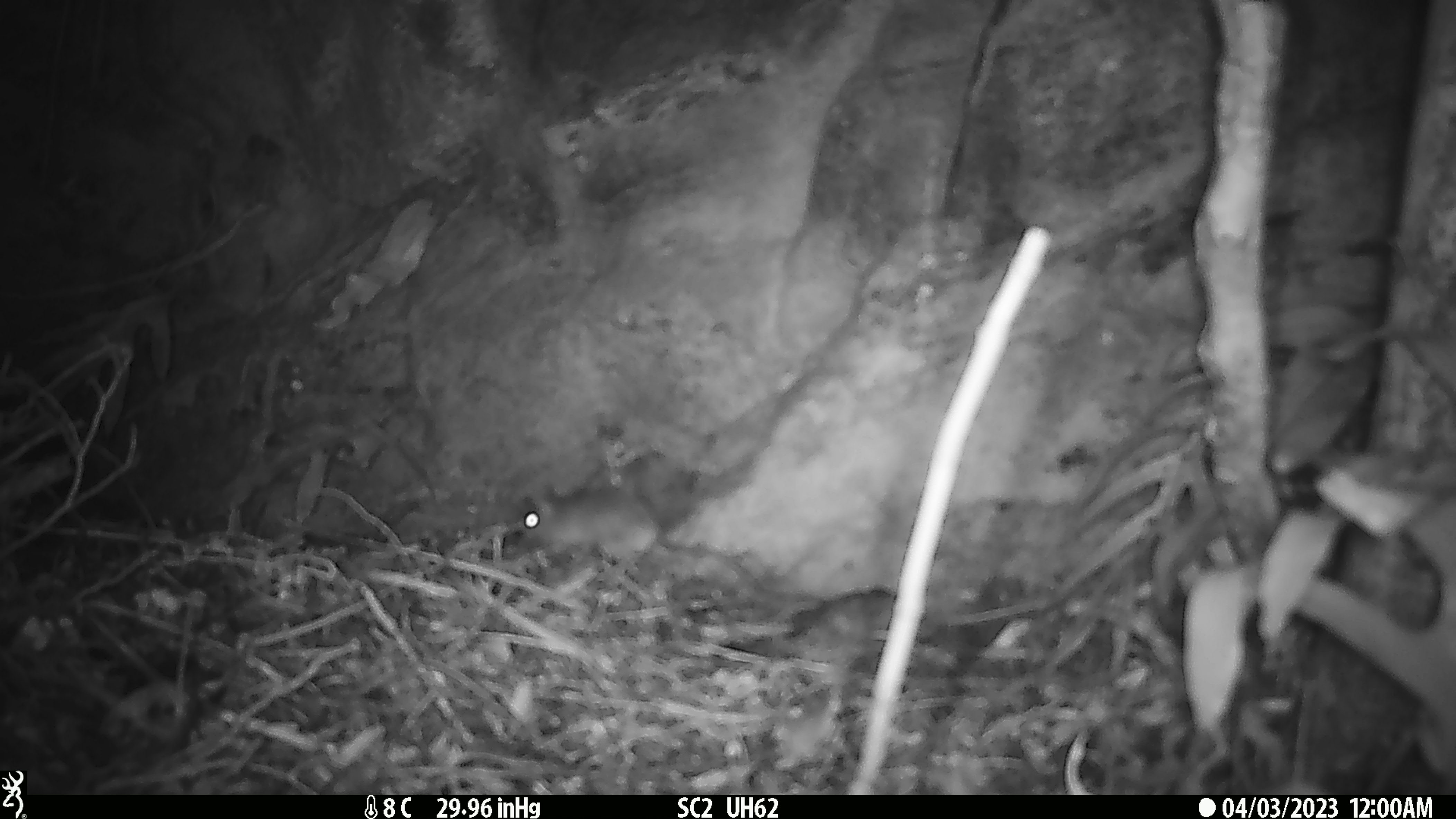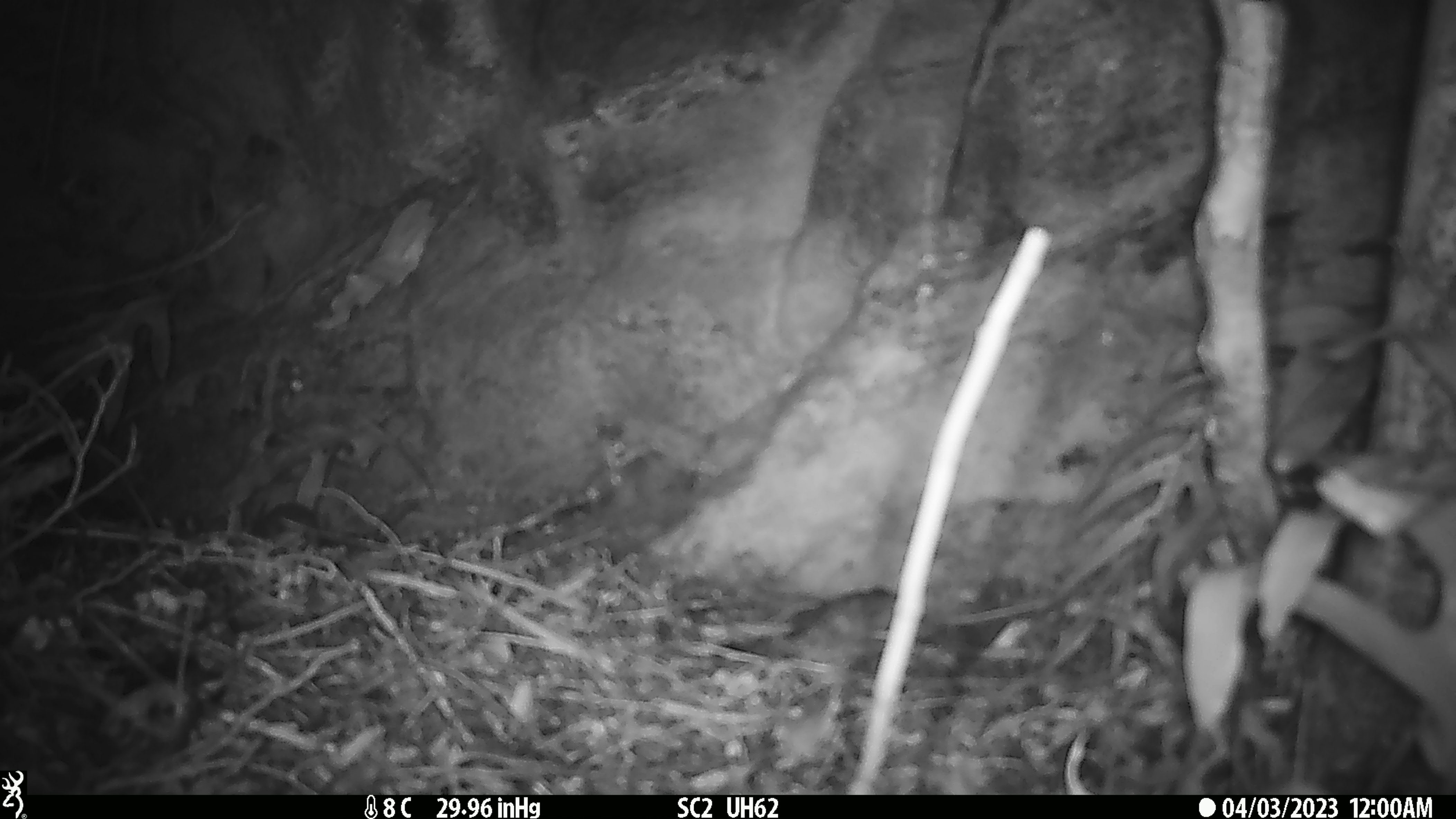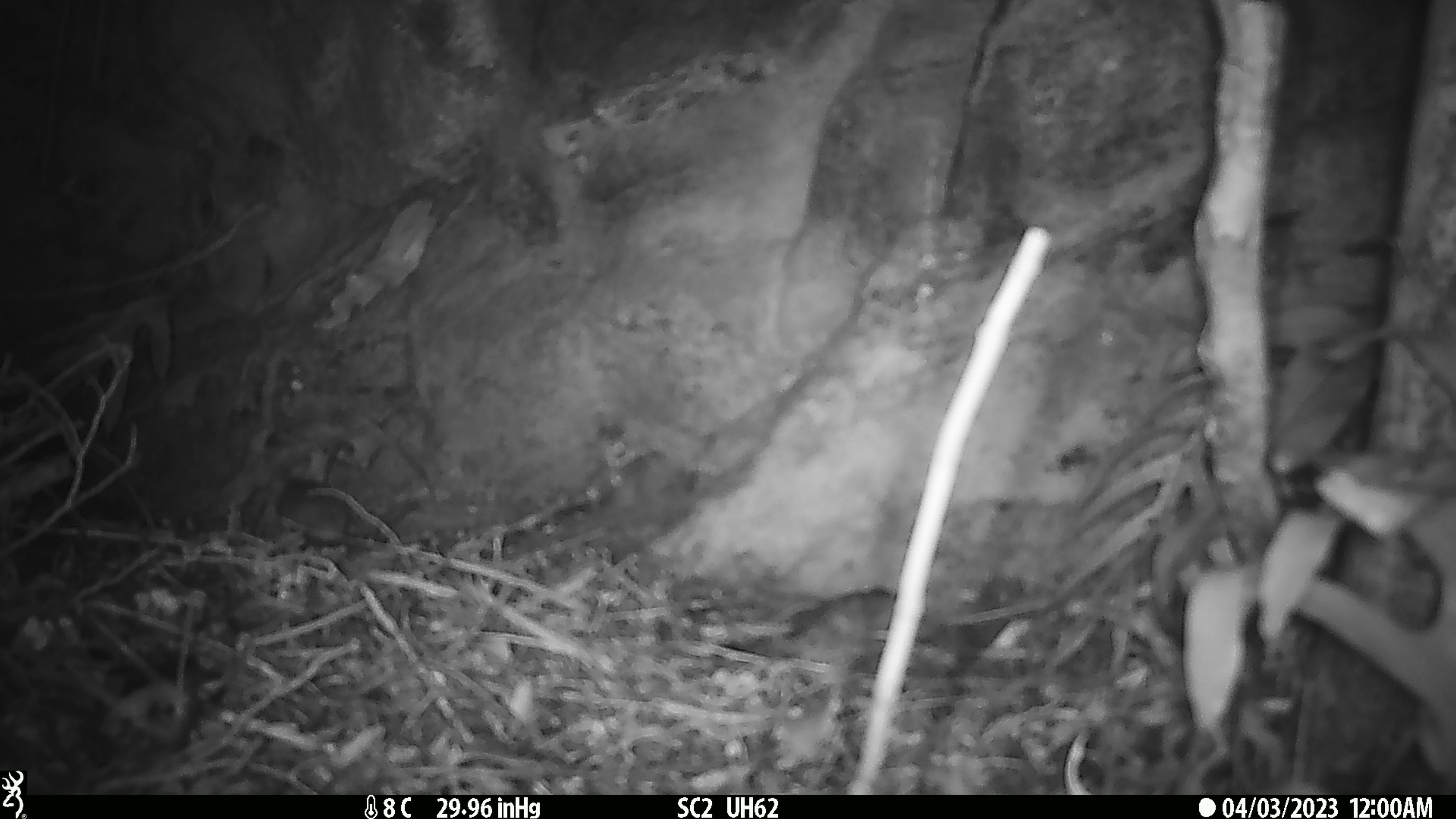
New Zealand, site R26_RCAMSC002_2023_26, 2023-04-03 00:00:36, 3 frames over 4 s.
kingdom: Animalia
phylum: Chordata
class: Mammalia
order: Rodentia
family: Muridae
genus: Mus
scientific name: Mus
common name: mouse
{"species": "mouse (Mus)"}